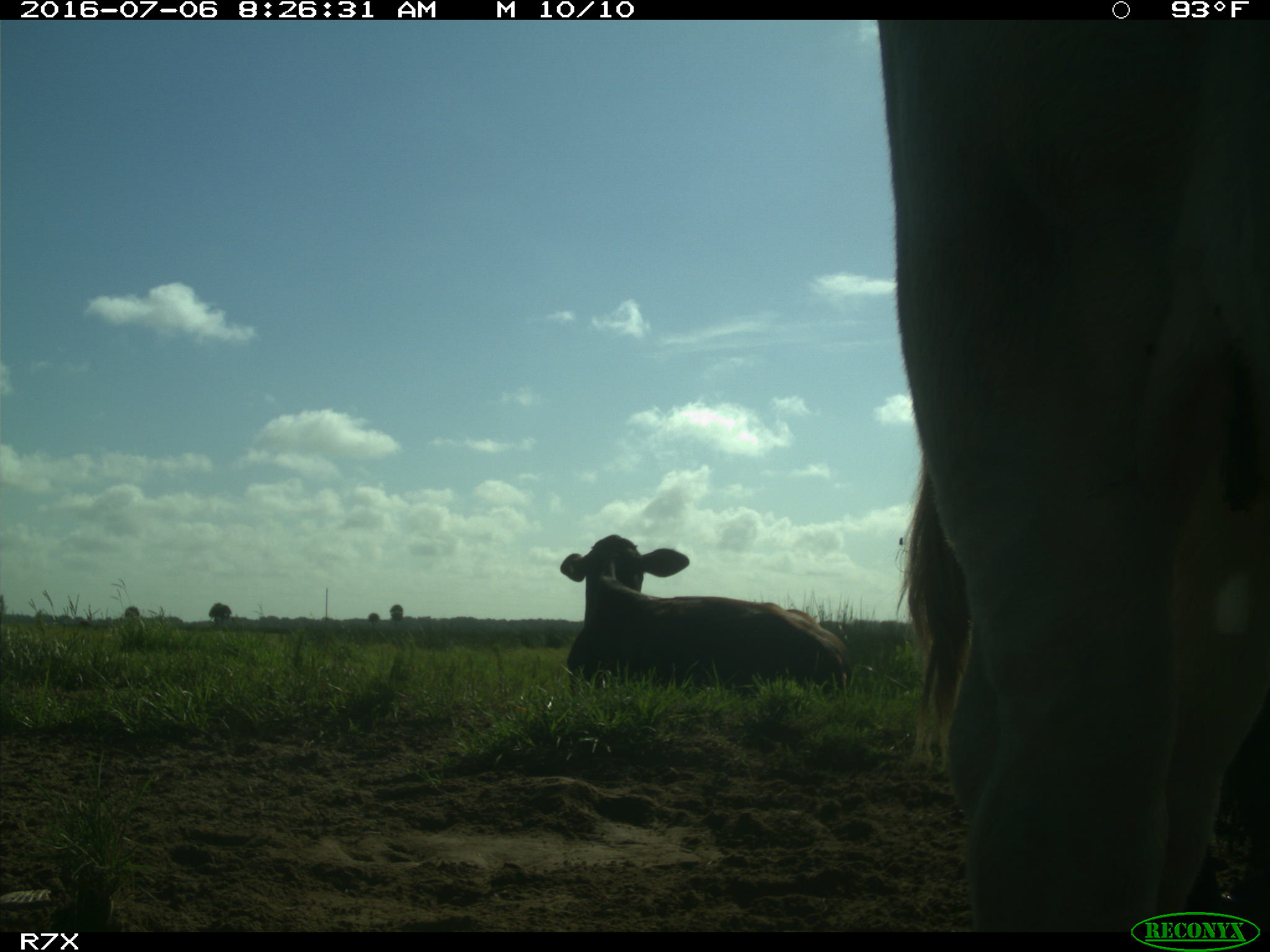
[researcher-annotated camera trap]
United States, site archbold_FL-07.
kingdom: Animalia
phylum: Chordata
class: Mammalia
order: Artiodactyla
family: Bovidae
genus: Bos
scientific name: Bos taurus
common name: domestic cow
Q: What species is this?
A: Bos taurus (domestic cow).